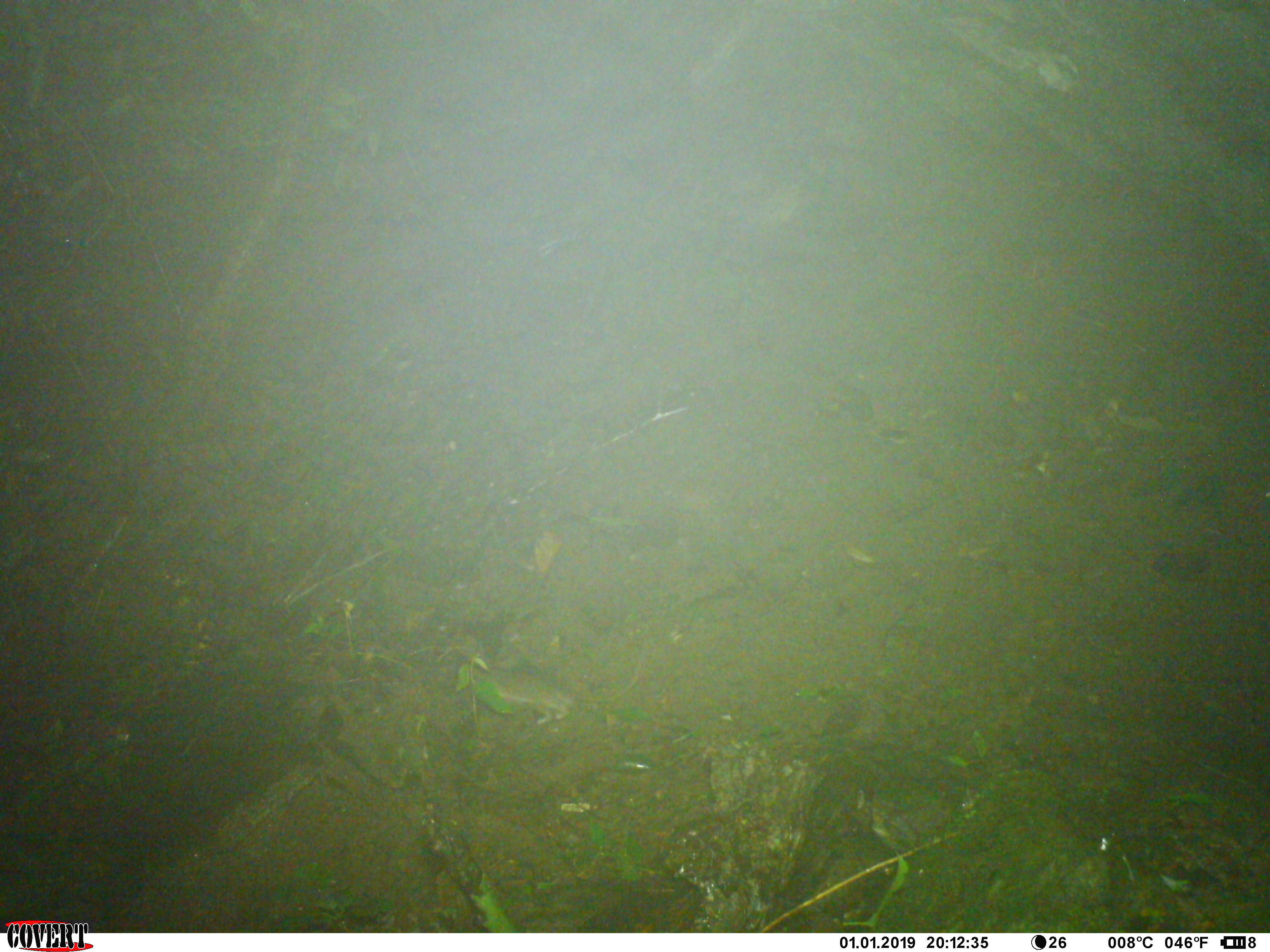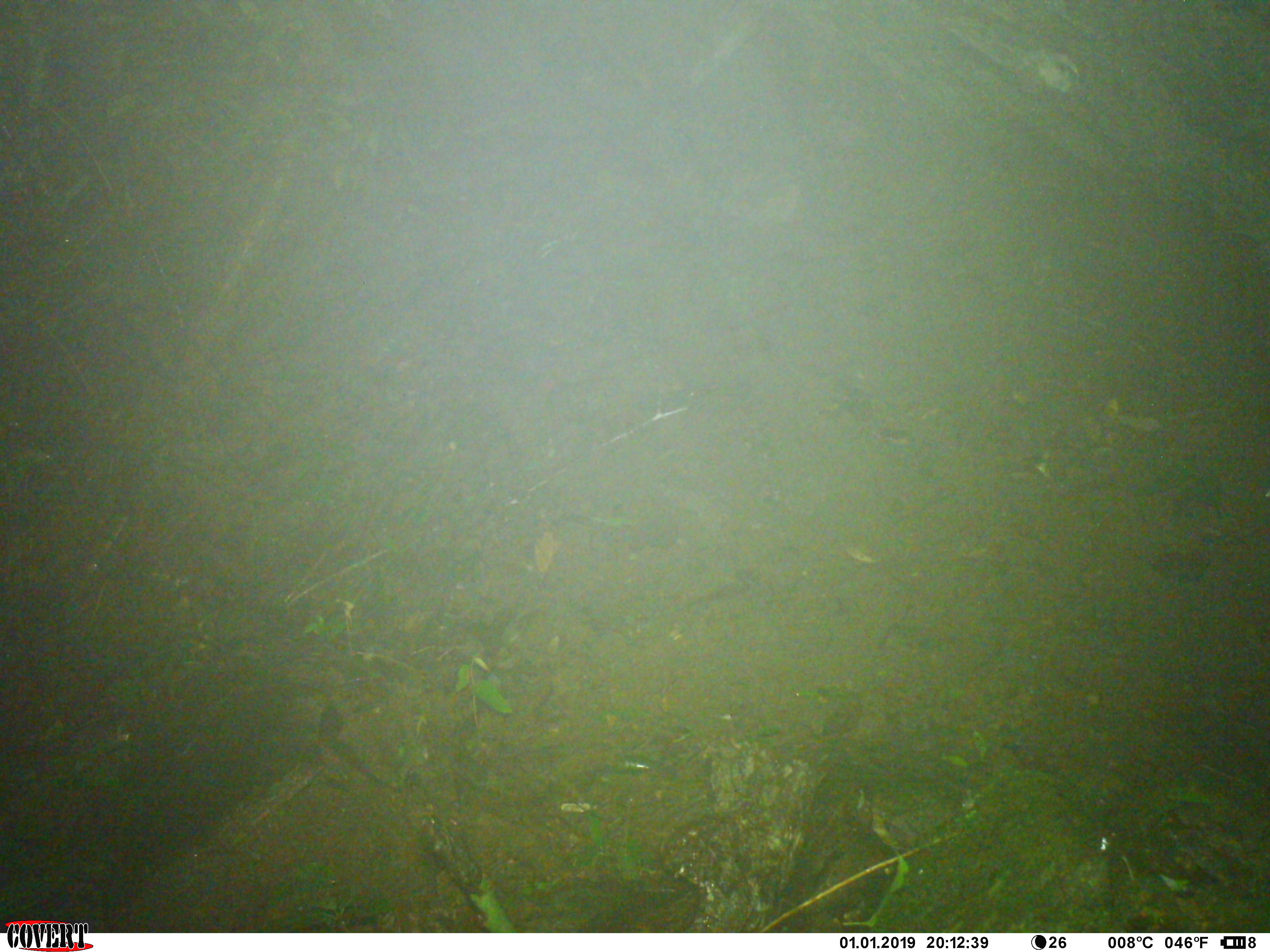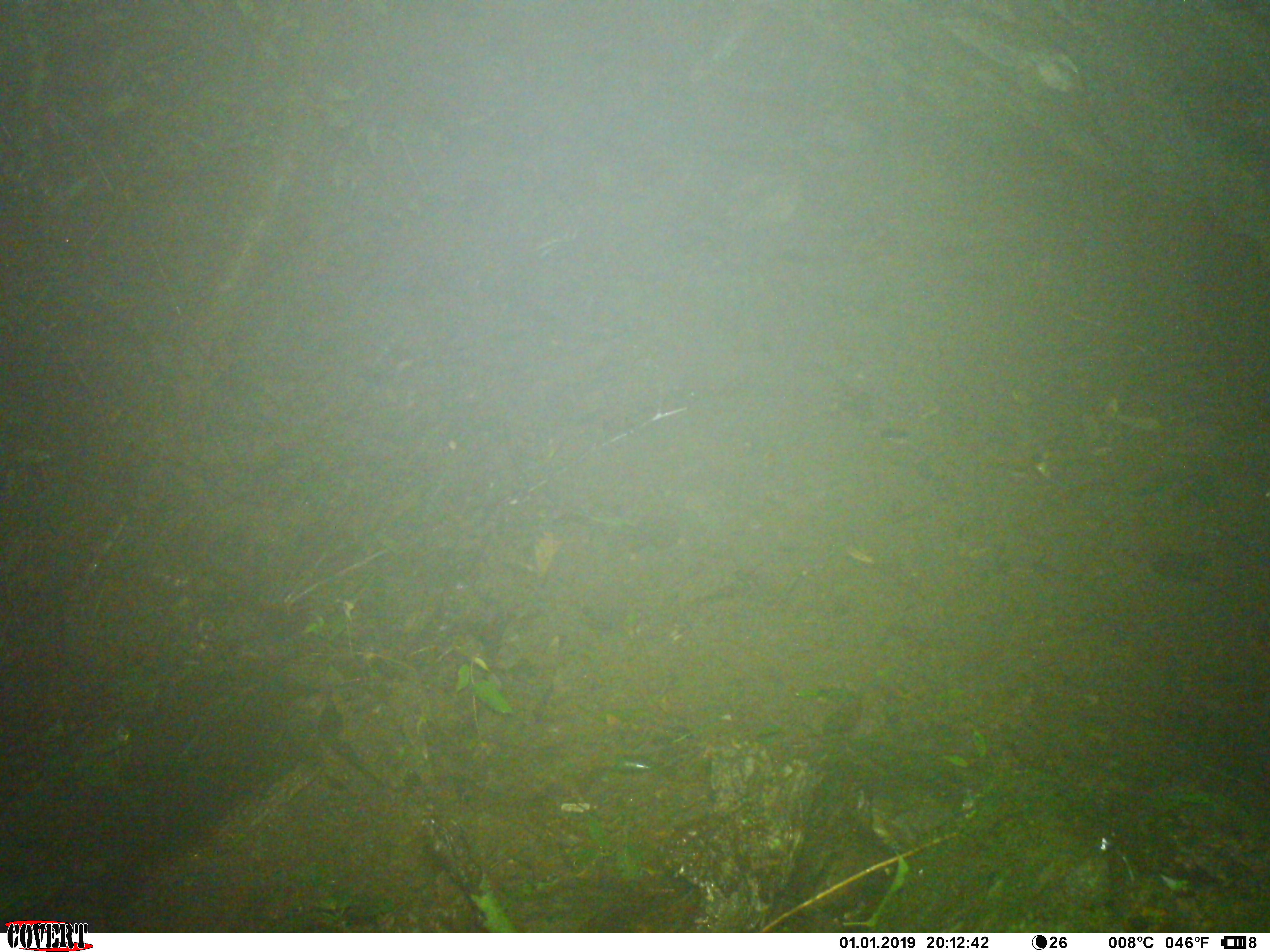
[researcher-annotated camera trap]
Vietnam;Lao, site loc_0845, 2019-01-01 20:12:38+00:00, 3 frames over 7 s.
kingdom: Animalia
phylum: Chordata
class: Mammalia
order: Rodentia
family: Muridae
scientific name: Muridae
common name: old-world mice and rats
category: unidentified murid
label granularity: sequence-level